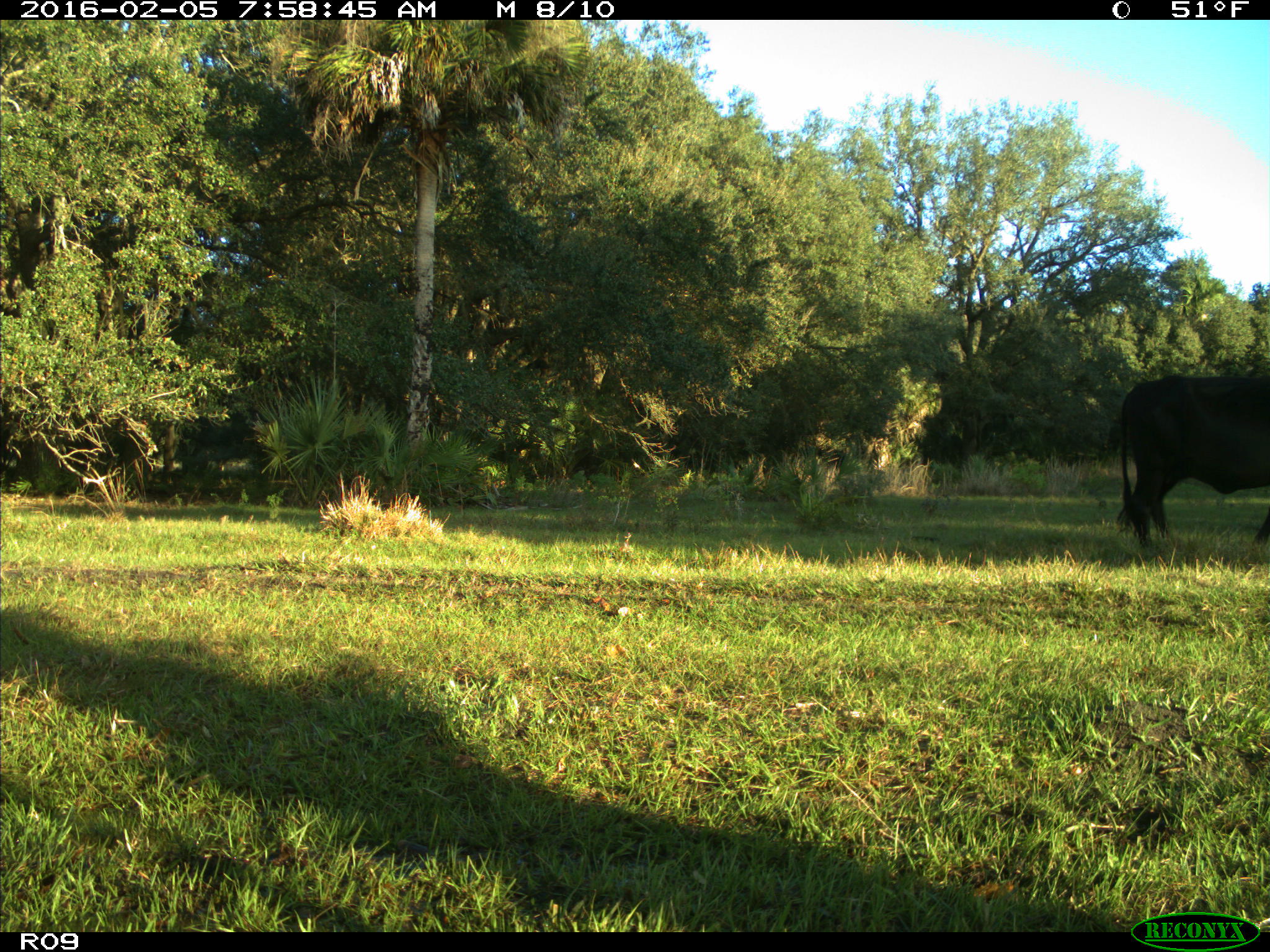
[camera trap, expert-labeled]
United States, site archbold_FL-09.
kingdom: Animalia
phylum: Chordata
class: Mammalia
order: Artiodactyla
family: Bovidae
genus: Bos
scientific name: Bos taurus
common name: domestic cow